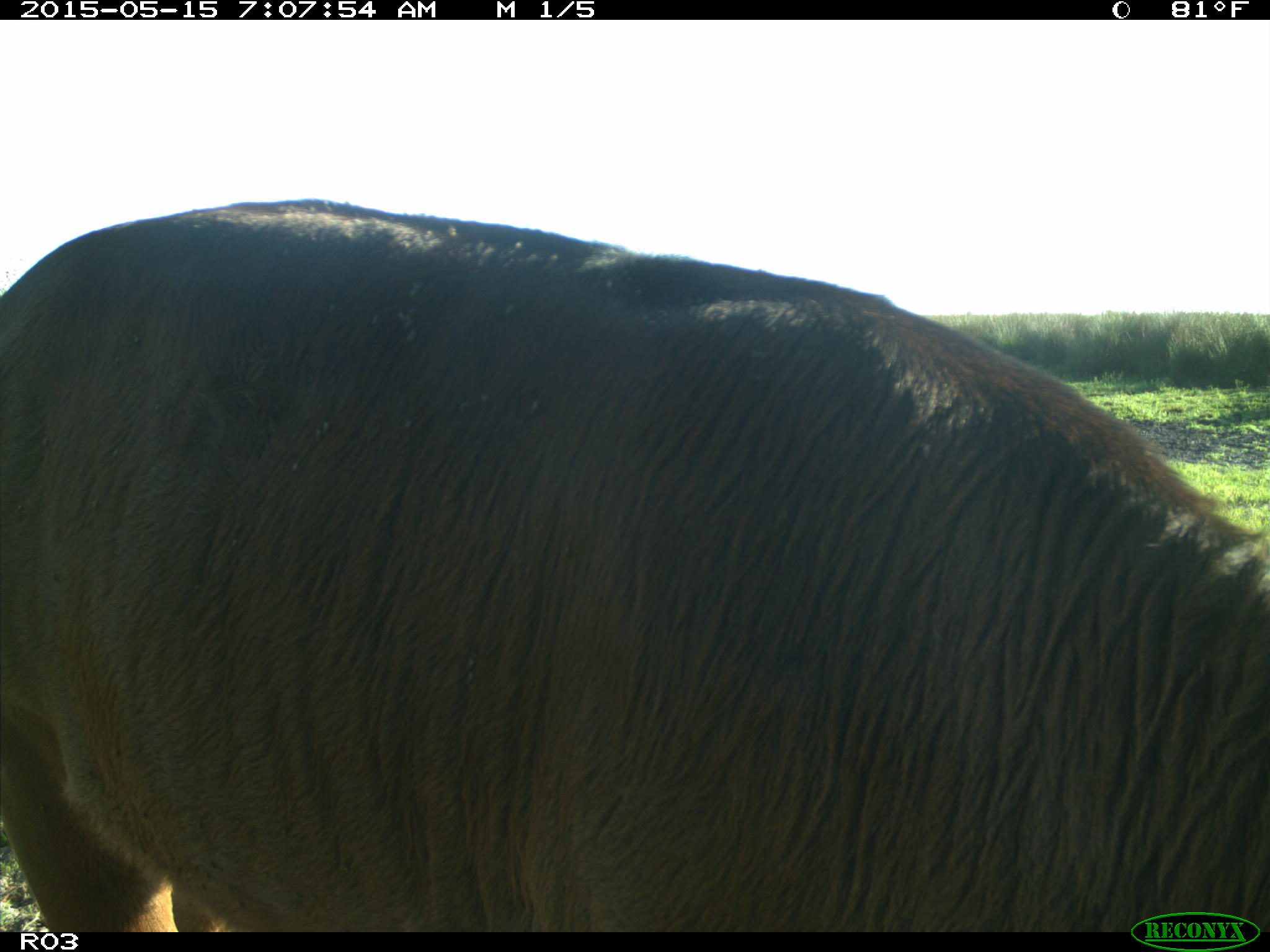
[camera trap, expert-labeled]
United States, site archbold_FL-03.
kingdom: Animalia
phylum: Chordata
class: Mammalia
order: Artiodactyla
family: Bovidae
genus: Bos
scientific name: Bos taurus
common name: domestic cow